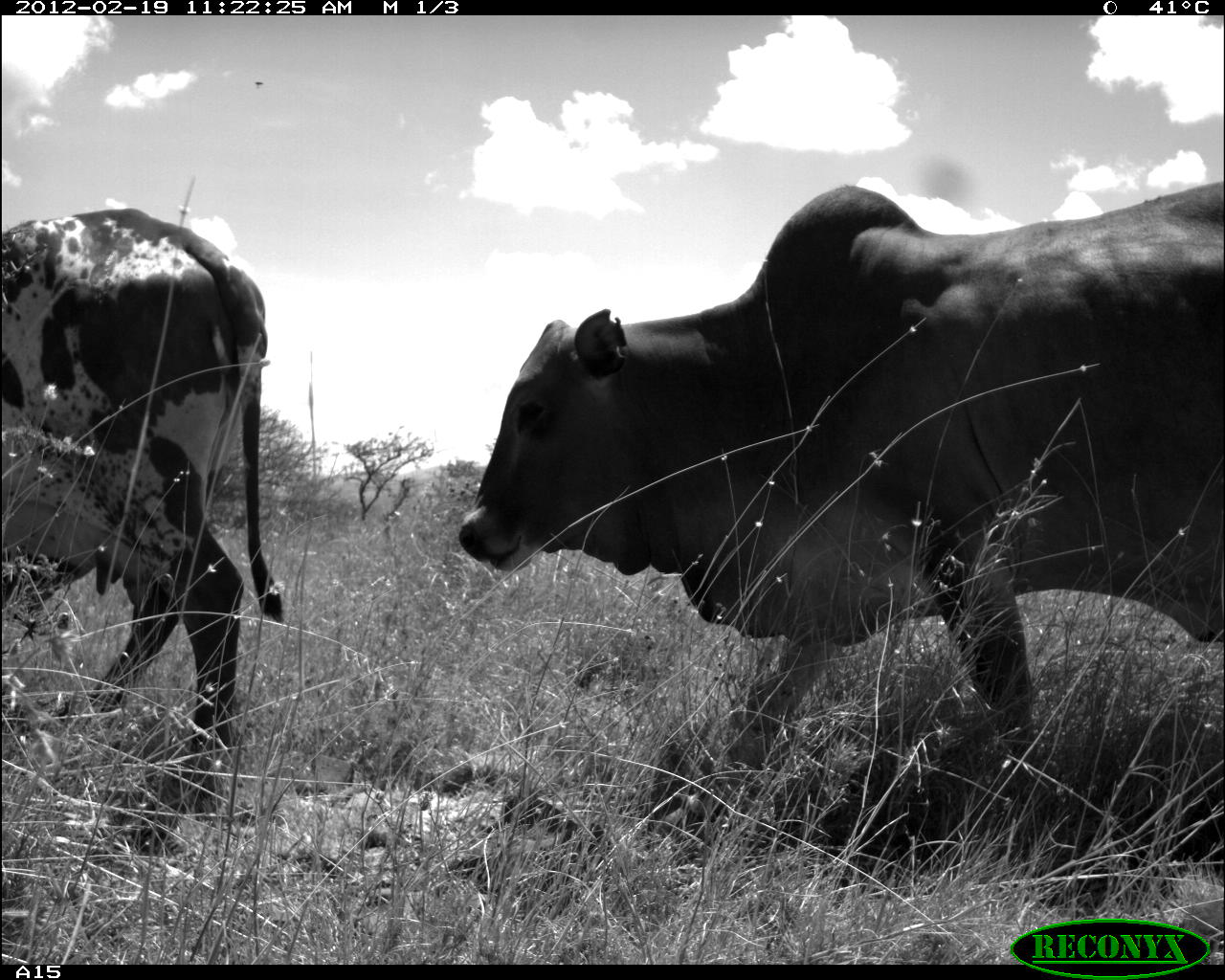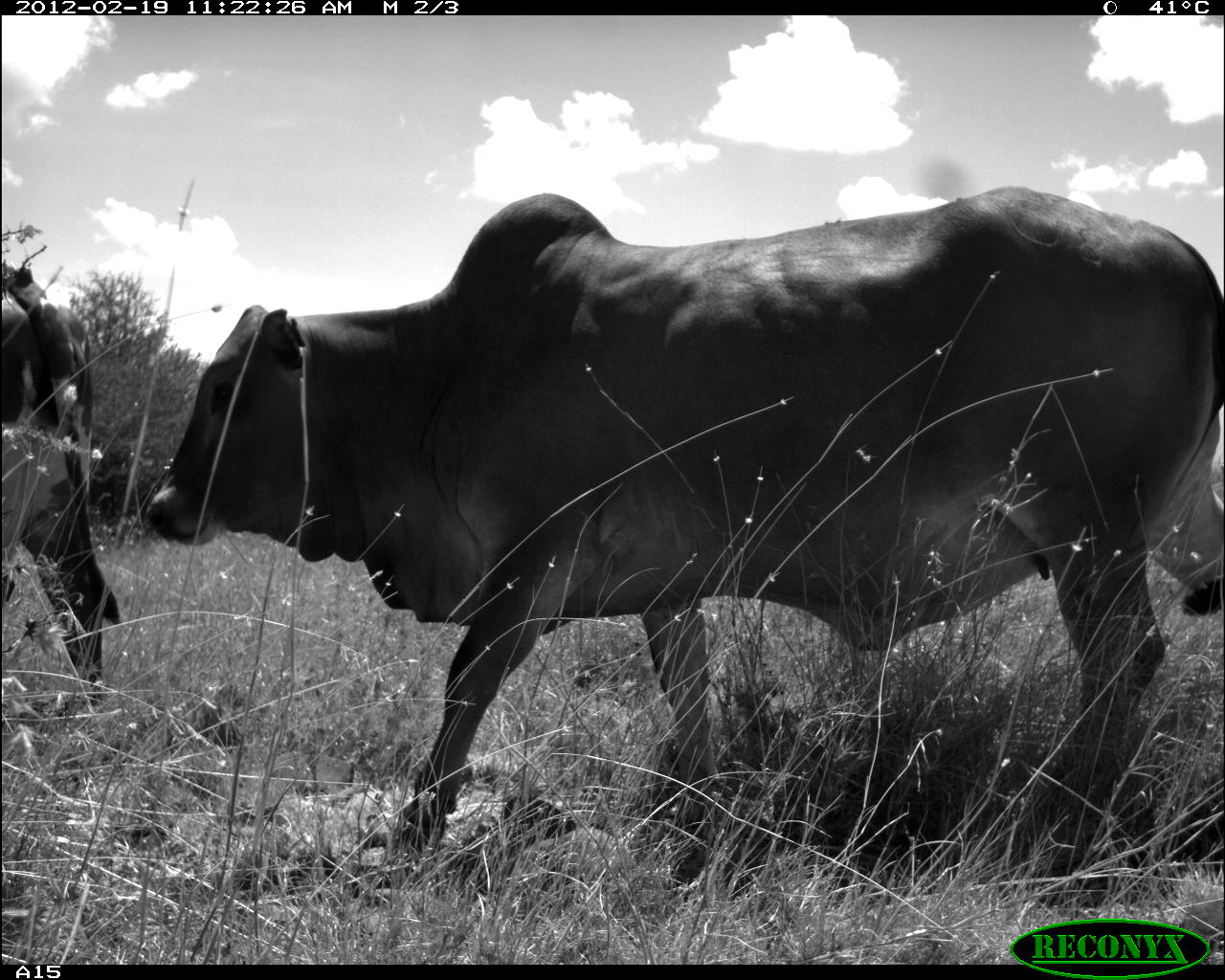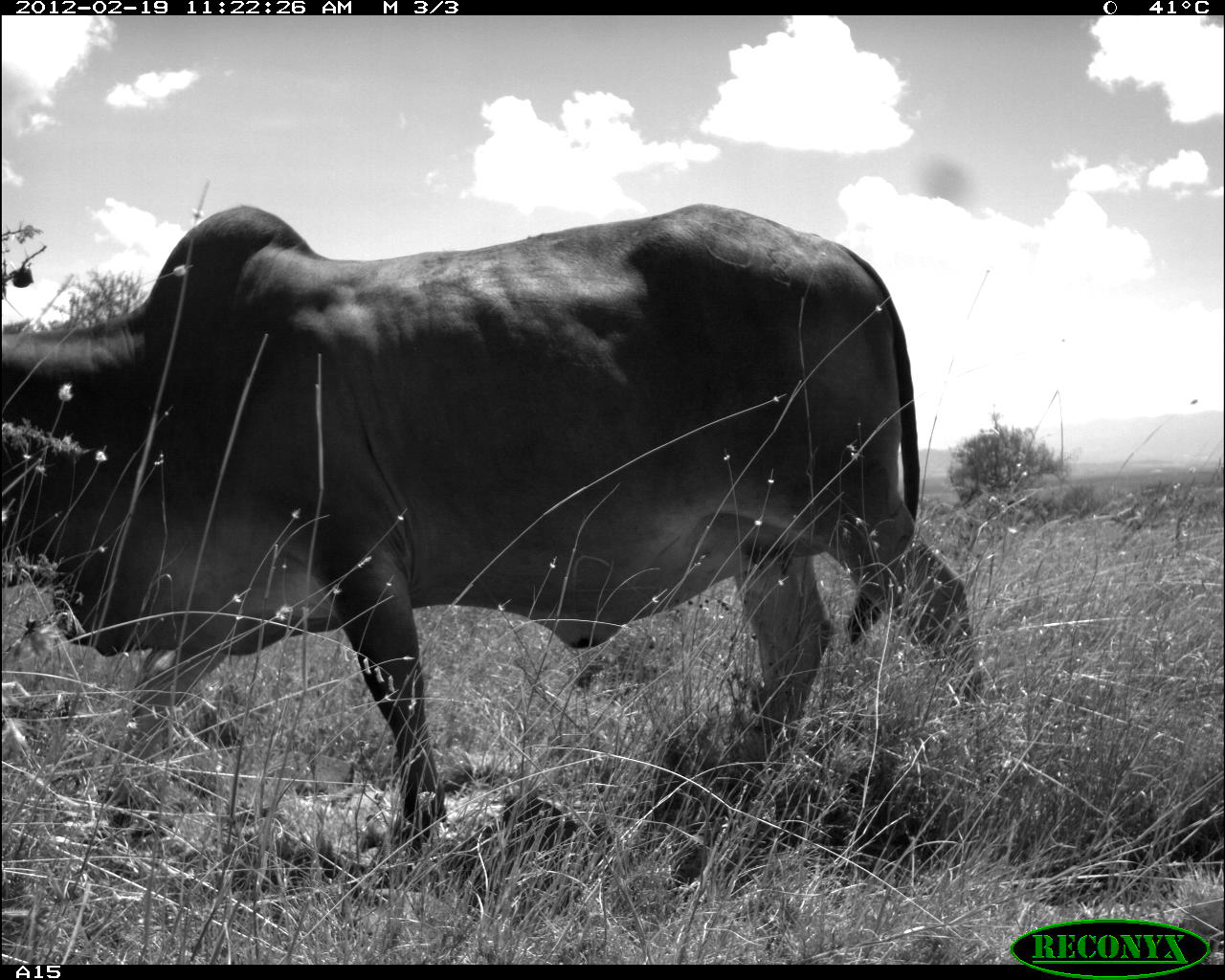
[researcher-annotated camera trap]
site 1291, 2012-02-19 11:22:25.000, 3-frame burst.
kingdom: Animalia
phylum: Chordata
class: Mammalia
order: Artiodactyla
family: Bovidae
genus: Bos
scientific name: Bos taurus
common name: domestic cattle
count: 2